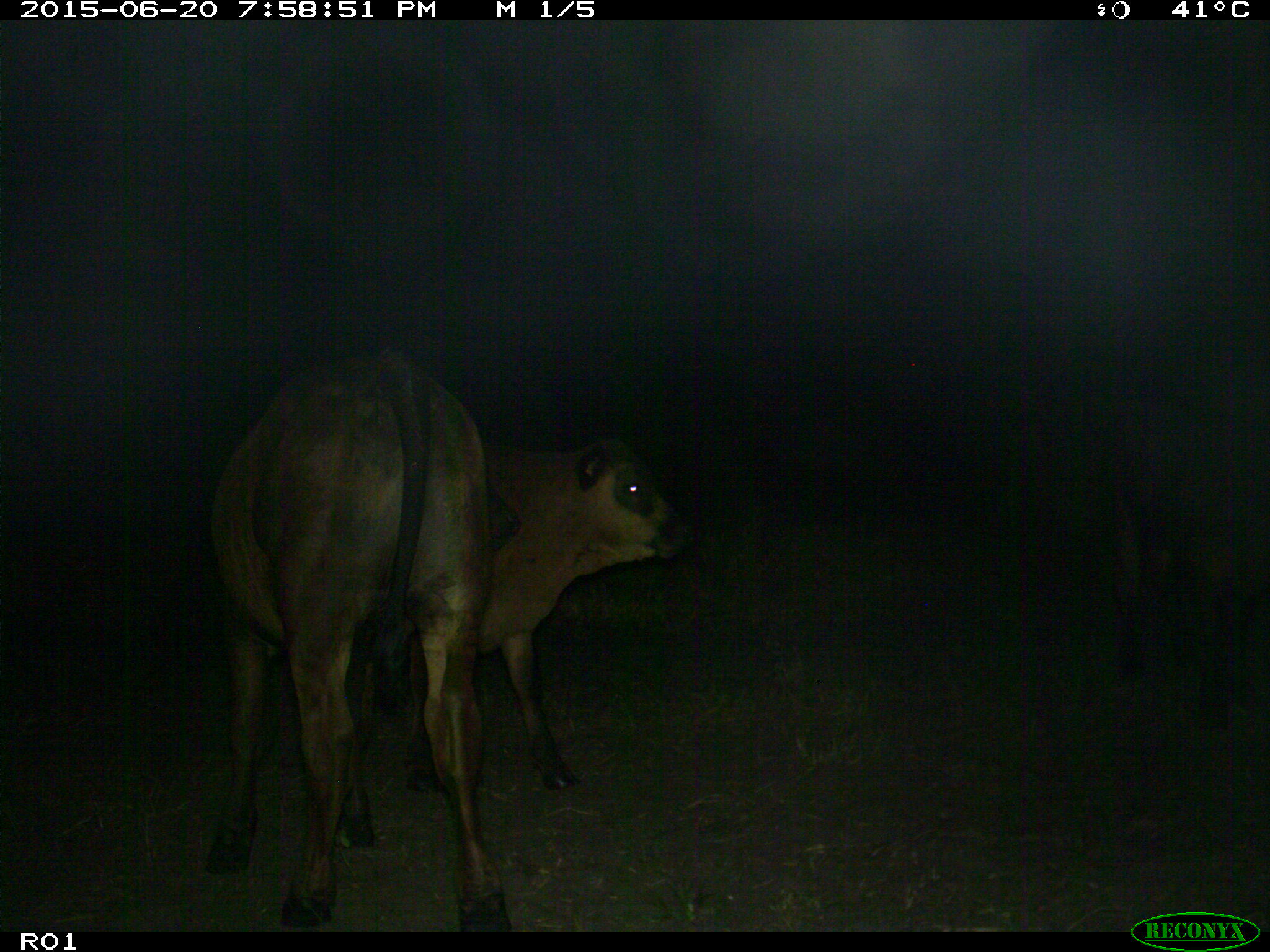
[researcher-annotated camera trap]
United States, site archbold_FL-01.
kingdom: Animalia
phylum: Chordata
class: Mammalia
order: Artiodactyla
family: Bovidae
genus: Bos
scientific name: Bos taurus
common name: domestic cow